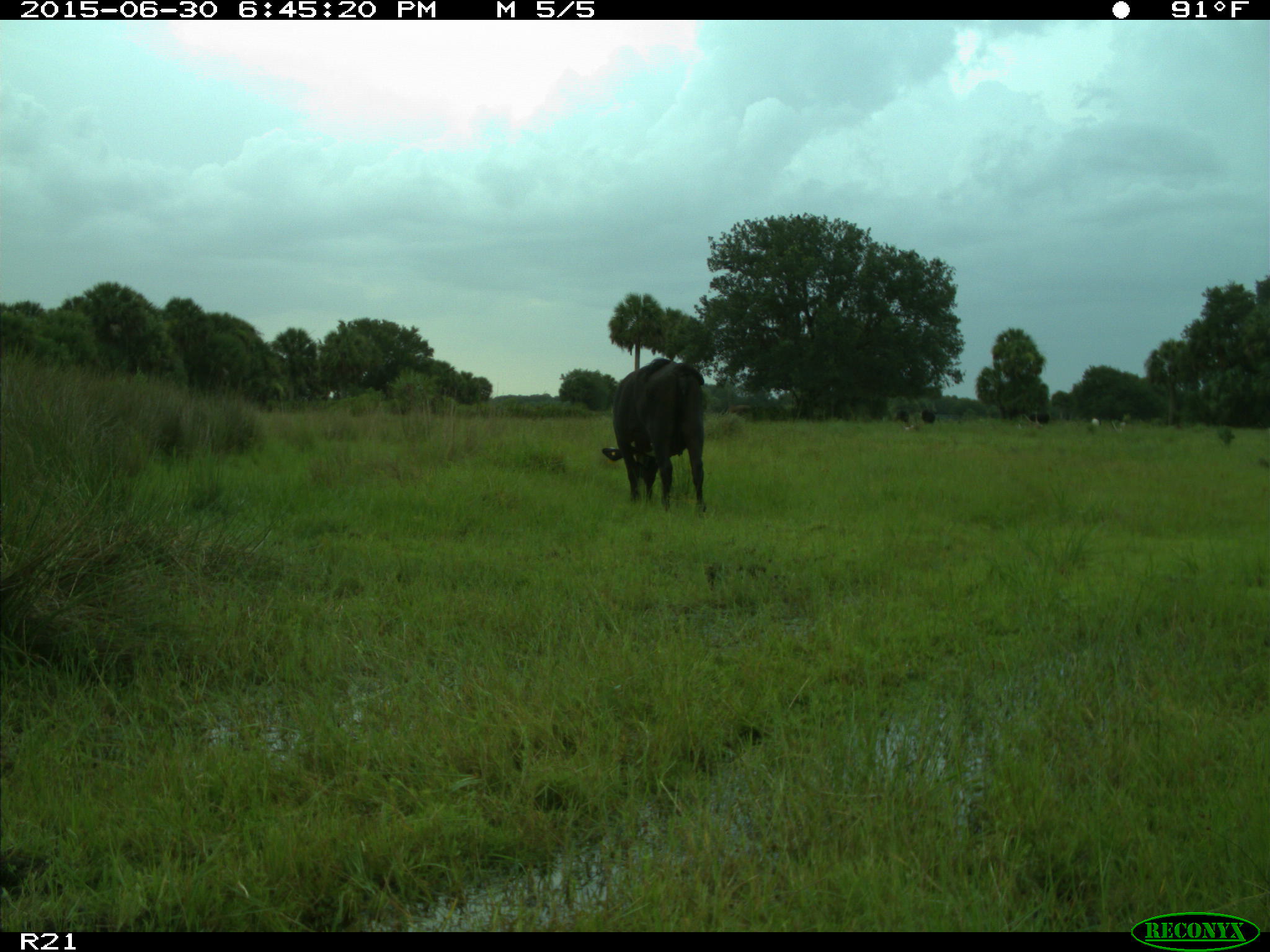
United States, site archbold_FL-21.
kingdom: Animalia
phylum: Chordata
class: Mammalia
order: Artiodactyla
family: Bovidae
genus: Bos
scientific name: Bos taurus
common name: domestic cow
Bos taurus (domestic cow).